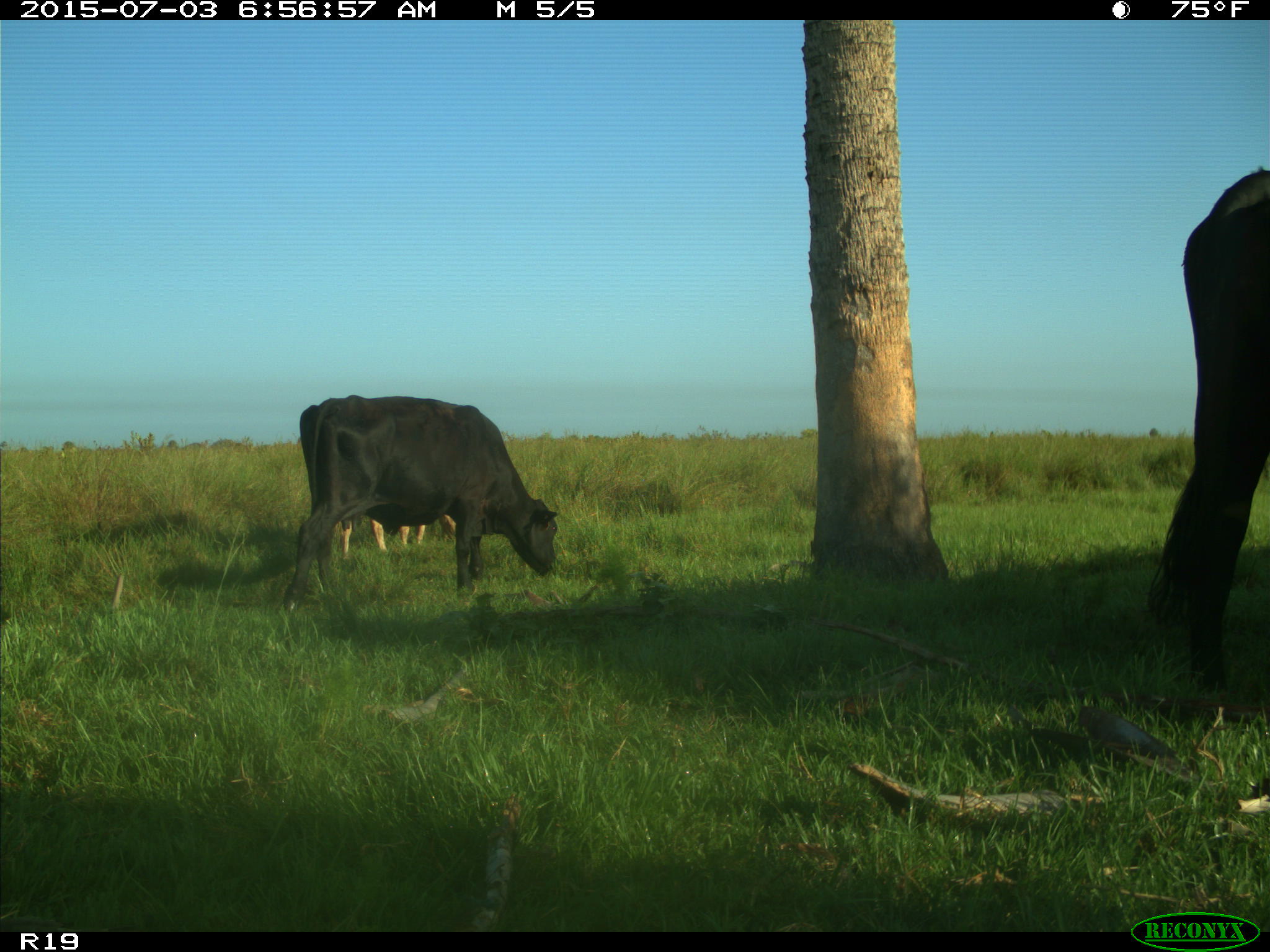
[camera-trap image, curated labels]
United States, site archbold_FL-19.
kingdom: Animalia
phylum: Chordata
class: Mammalia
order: Artiodactyla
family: Bovidae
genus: Bos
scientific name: Bos taurus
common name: domestic cow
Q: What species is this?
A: Bos taurus (domestic cow).